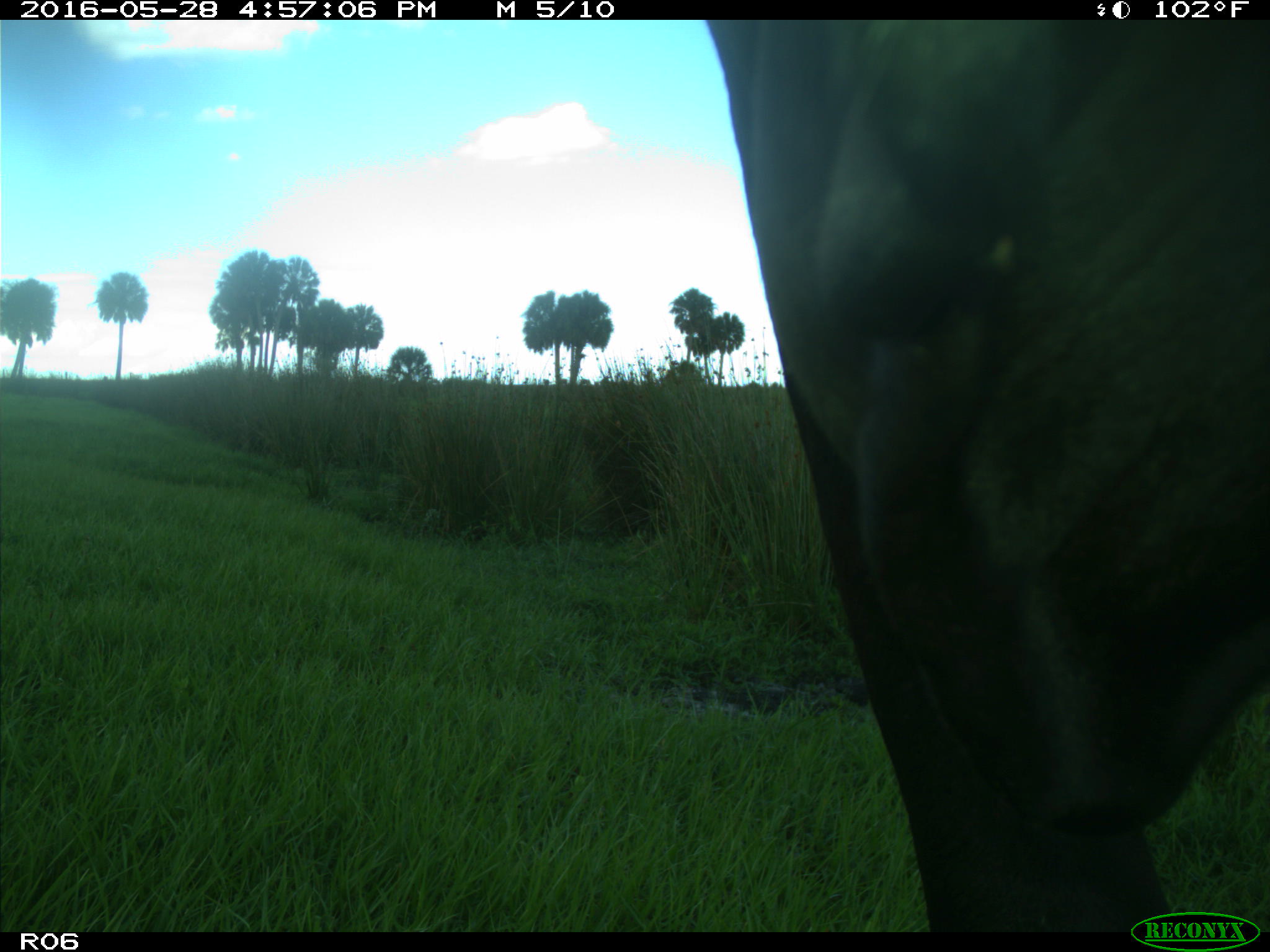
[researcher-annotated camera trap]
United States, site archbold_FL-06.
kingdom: Animalia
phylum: Chordata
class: Mammalia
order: Artiodactyla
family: Bovidae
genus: Bos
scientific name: Bos taurus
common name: domestic cow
Bos taurus (domestic cow).